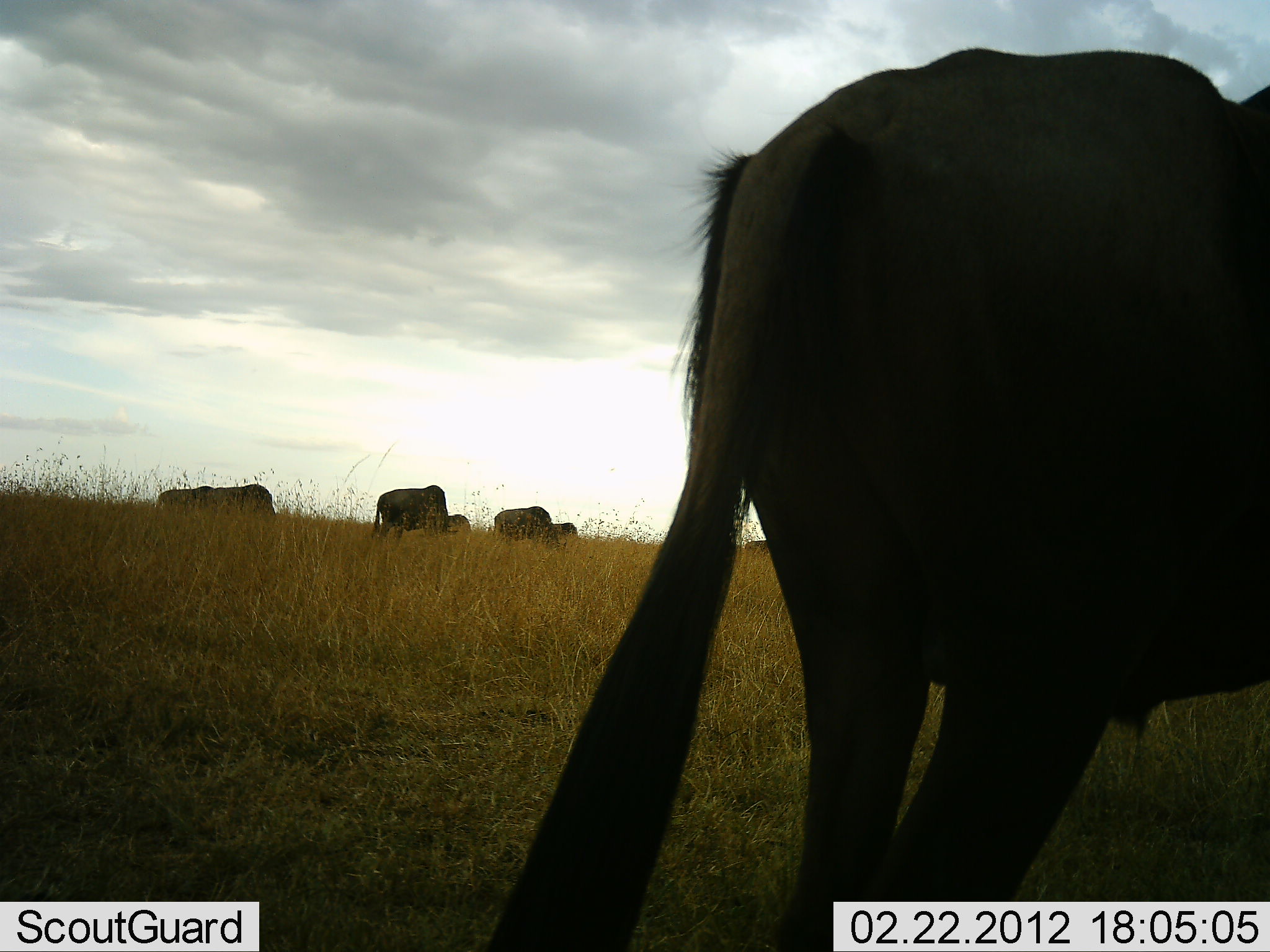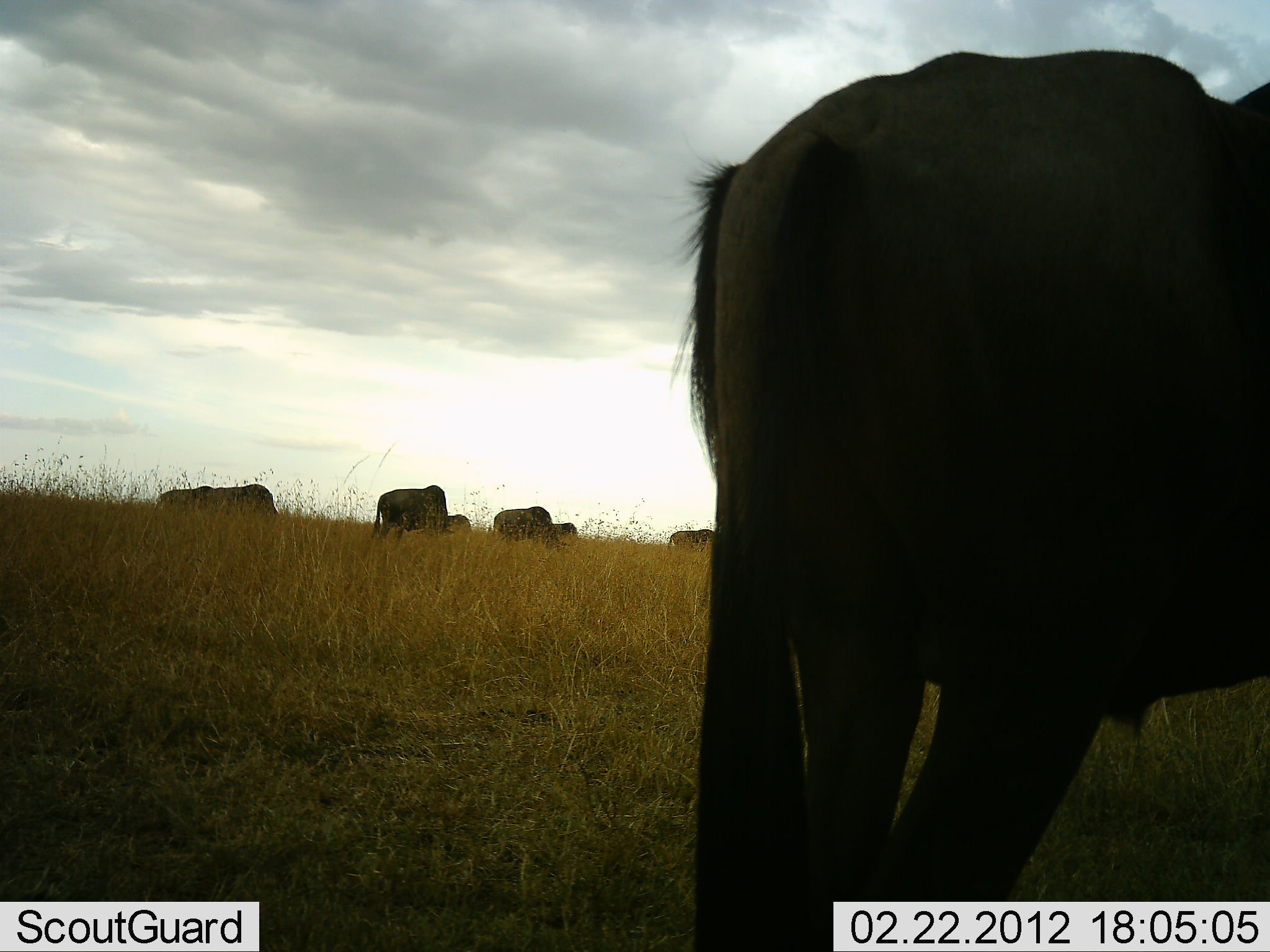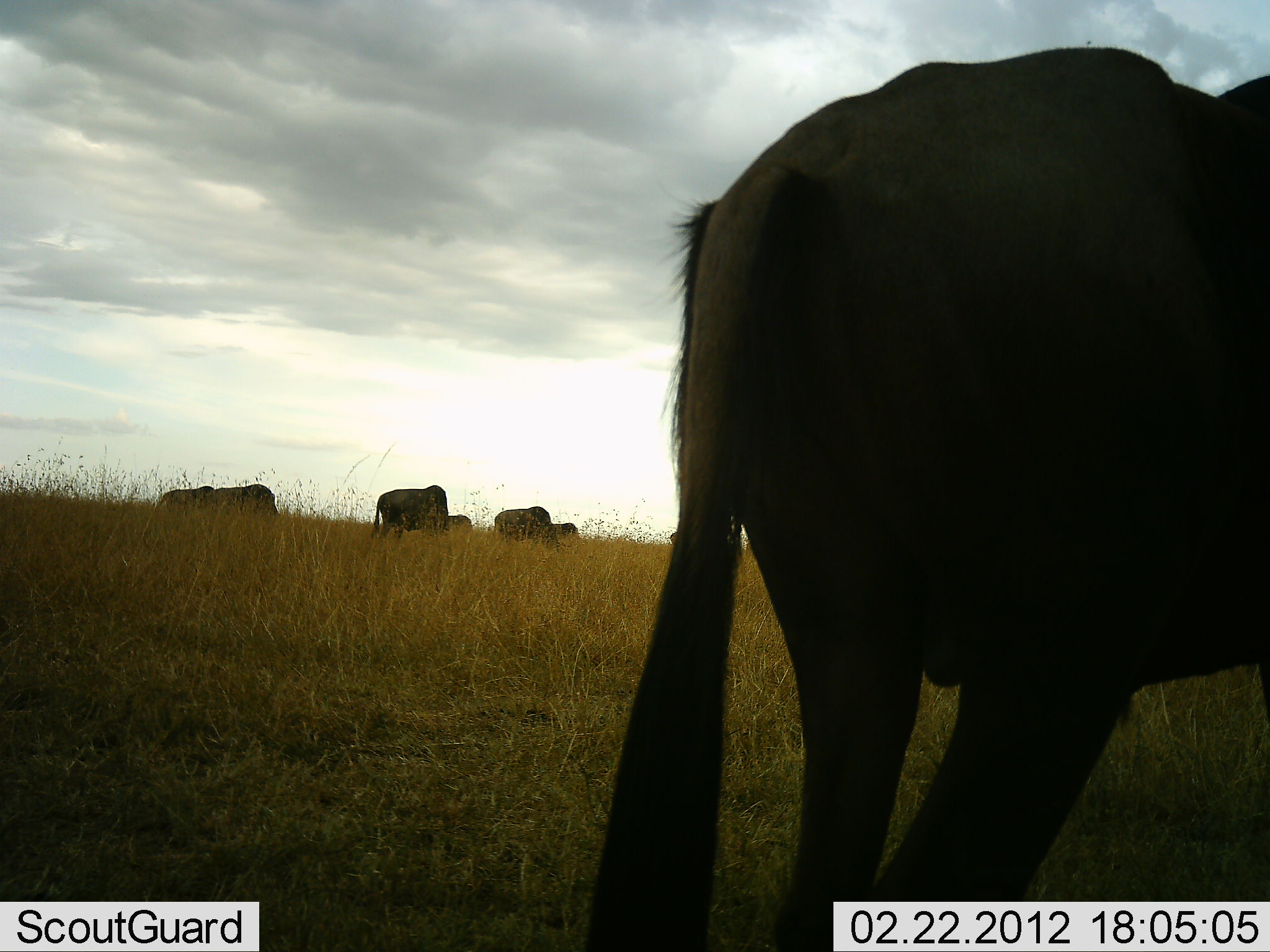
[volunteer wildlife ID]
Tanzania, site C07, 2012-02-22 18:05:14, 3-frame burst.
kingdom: Animalia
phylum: Chordata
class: Mammalia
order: Artiodactyla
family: Bovidae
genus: Connochaetes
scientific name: Connochaetes taurinus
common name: blue wildebeest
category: wildebeest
Wildebeest (blue wildebeest) (Connochaetes taurinus), count 8. Behavior (volunteer vote fractions): standing 65%, resting 0%, moving 0%, interacting 0%. Young present (vote fraction): 0%. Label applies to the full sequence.